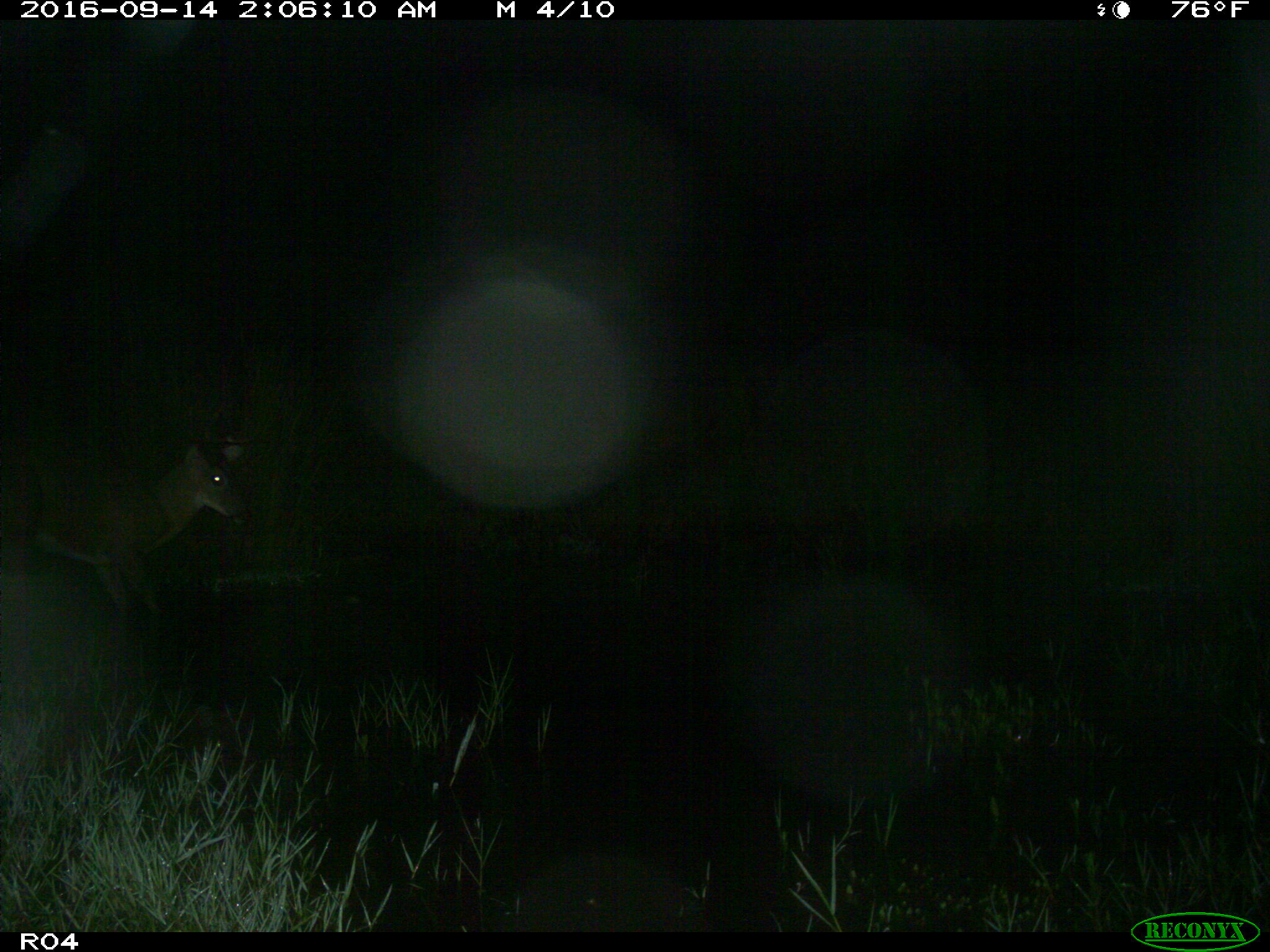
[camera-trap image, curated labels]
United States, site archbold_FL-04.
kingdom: Animalia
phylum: Chordata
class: Mammalia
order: Artiodactyla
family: Cervidae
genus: Odocoileus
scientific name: Odocoileus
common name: deer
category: unidentified deer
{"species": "unidentified deer (deer) (Odocoileus)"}